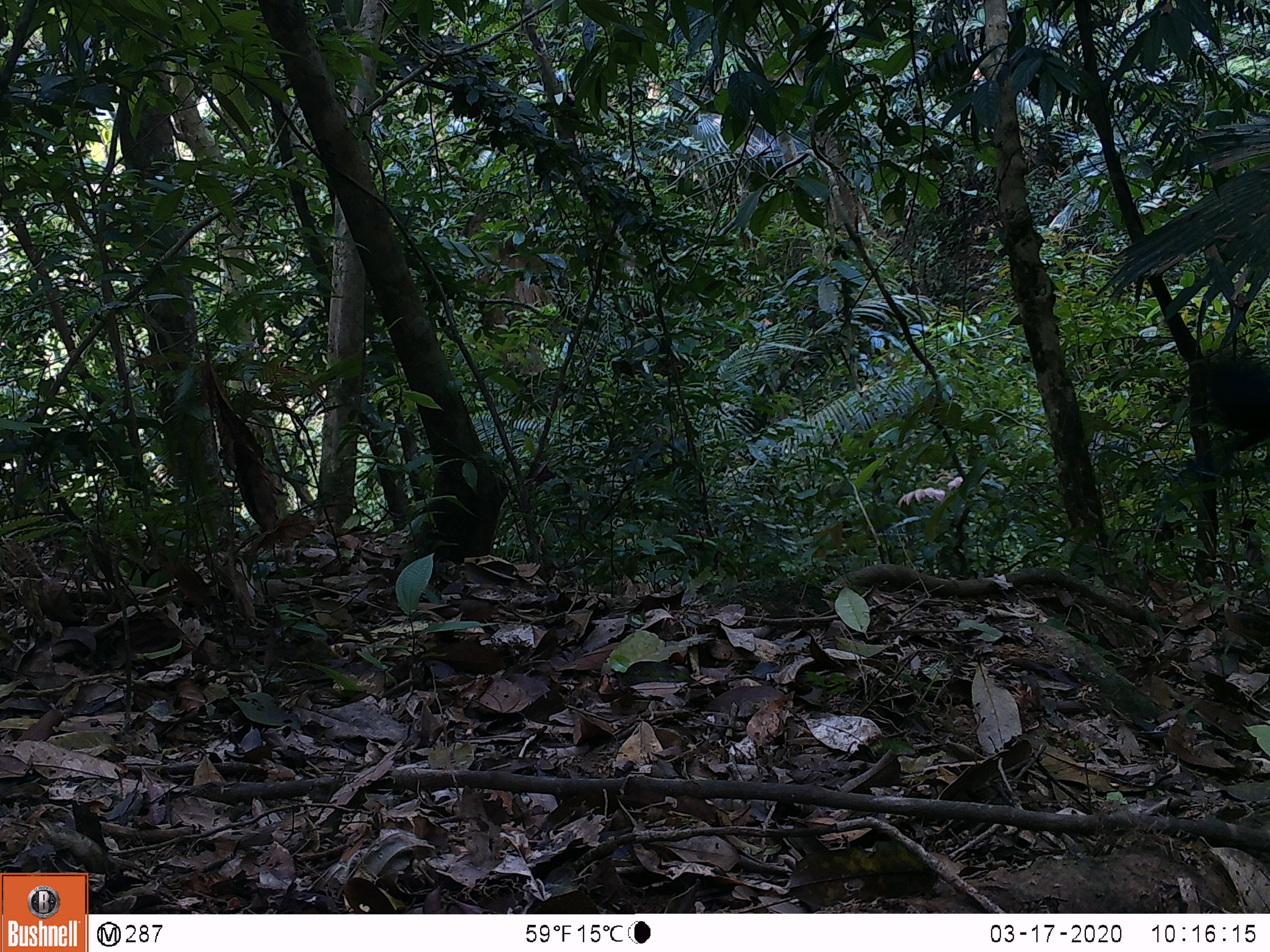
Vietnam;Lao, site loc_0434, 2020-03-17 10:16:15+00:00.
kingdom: Animalia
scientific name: Animalia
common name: animal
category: unidentified animal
Unidentified animal (animal) (Animalia). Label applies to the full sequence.